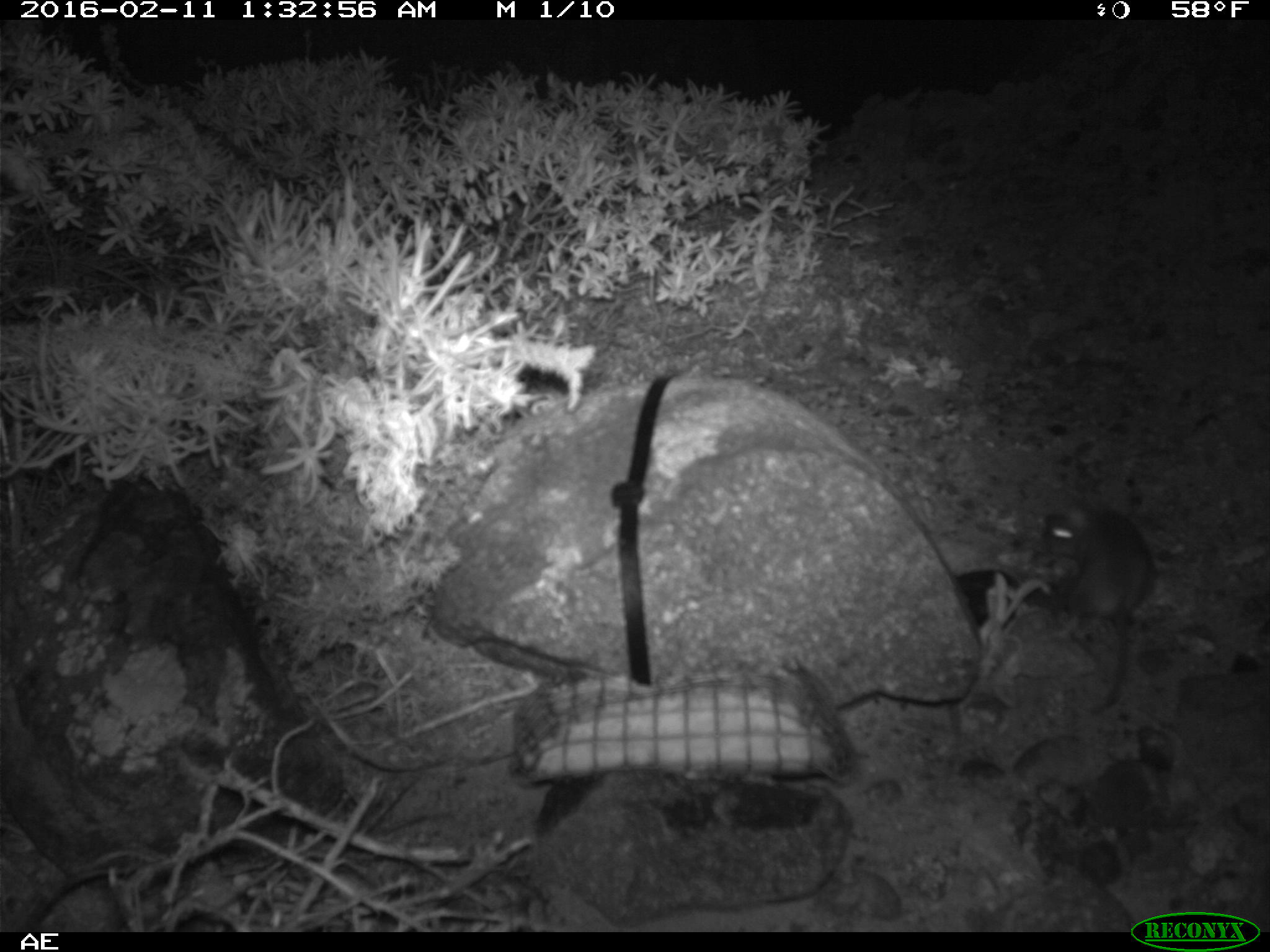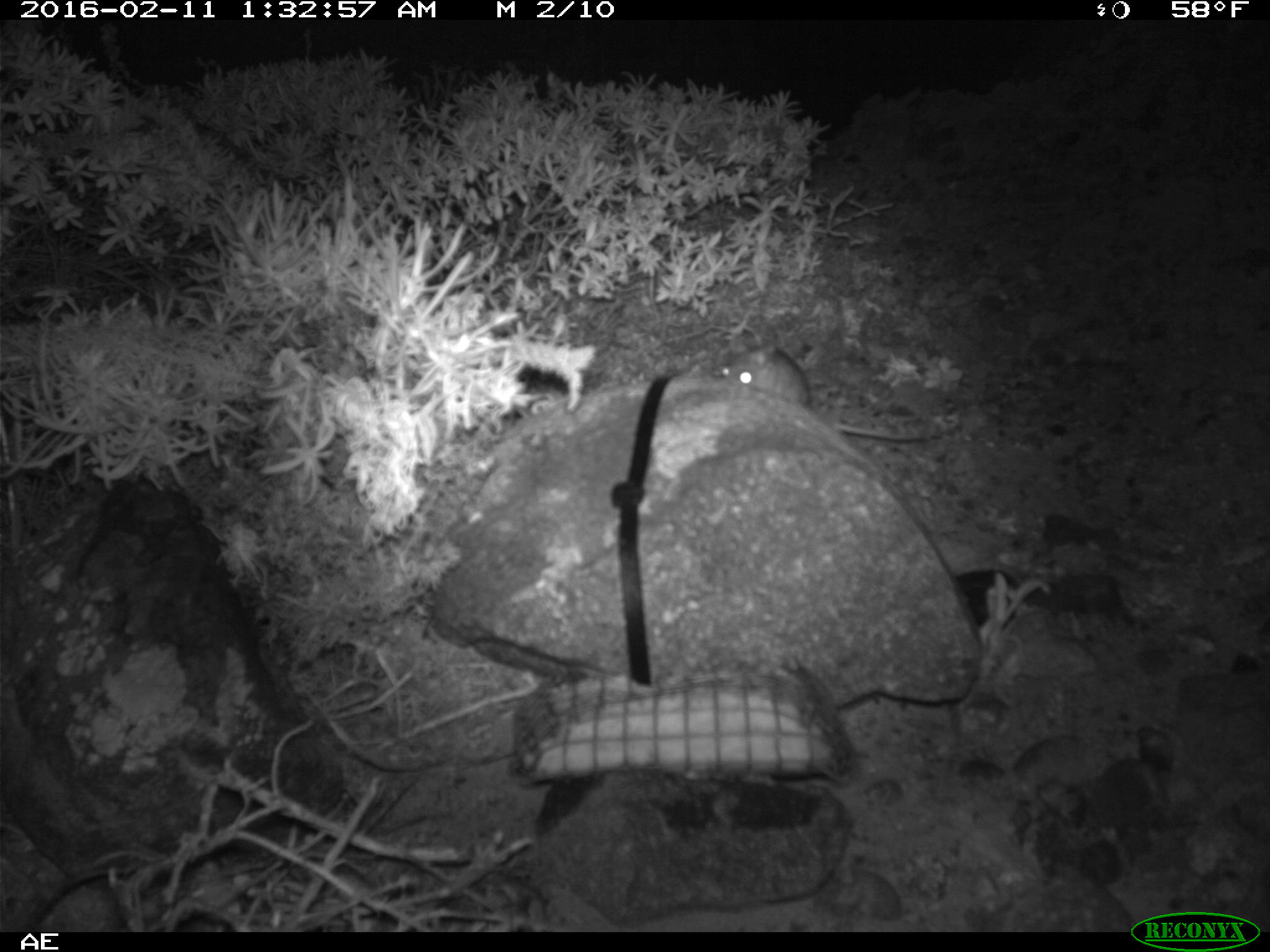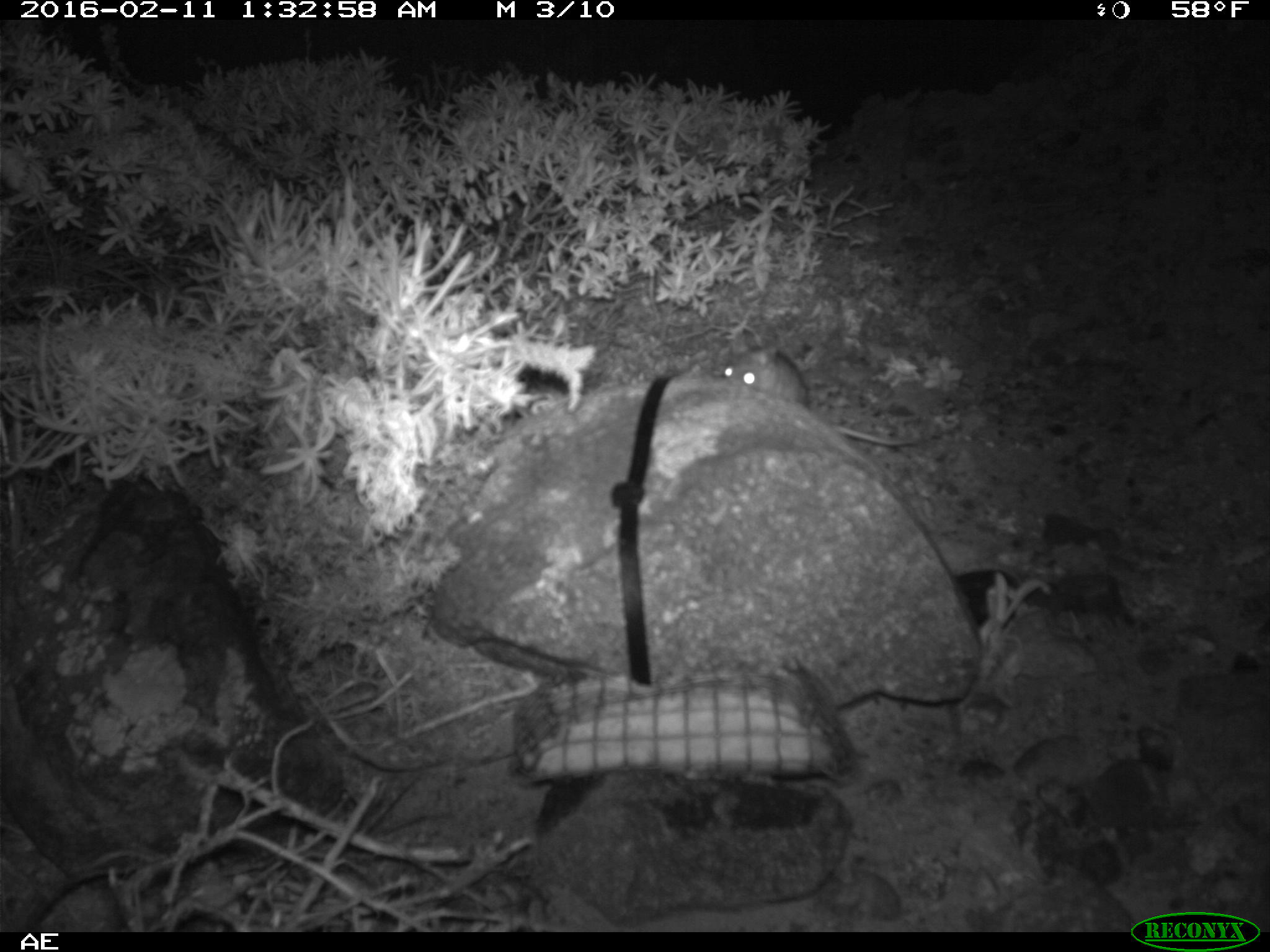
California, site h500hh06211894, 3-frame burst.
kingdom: Animalia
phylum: Chordata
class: Mammalia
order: Rodentia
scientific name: Rodentia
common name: rodent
Rodent (Rodentia).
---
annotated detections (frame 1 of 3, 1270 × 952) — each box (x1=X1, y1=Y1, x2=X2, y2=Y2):
rodent: (x1=1038, y1=505, x2=1157, y2=712)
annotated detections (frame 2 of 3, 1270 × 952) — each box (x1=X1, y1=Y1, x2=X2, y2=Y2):
rodent: (x1=720, y1=342, x2=937, y2=443)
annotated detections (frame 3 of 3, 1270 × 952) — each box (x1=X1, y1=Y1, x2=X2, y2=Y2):
rodent: (x1=721, y1=331, x2=913, y2=446)